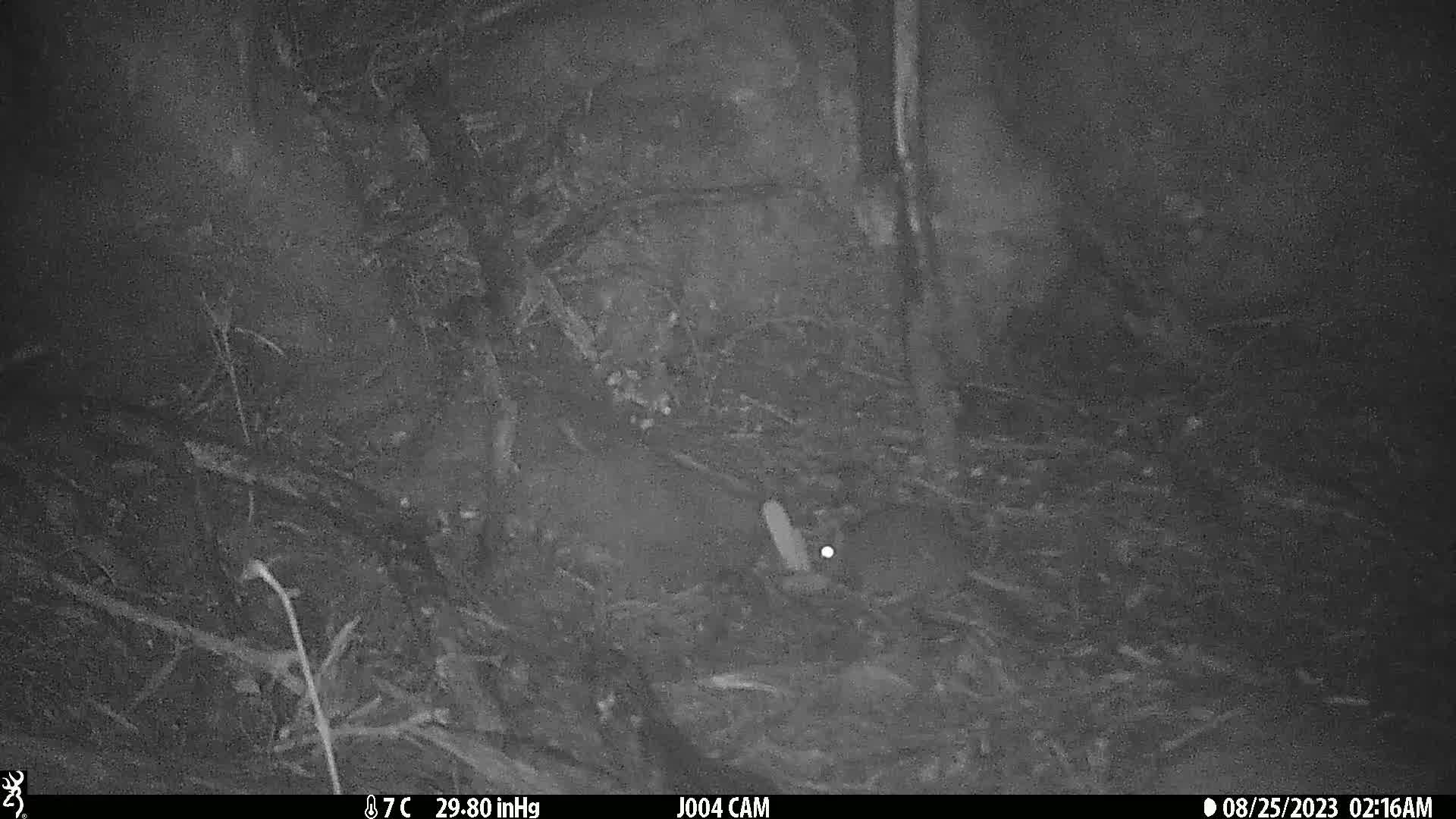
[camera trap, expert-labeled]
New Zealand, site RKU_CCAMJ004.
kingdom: Animalia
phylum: Chordata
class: Mammalia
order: Rodentia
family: Muridae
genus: Rattus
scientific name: Rattus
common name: rat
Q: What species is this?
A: Rat (Rattus).